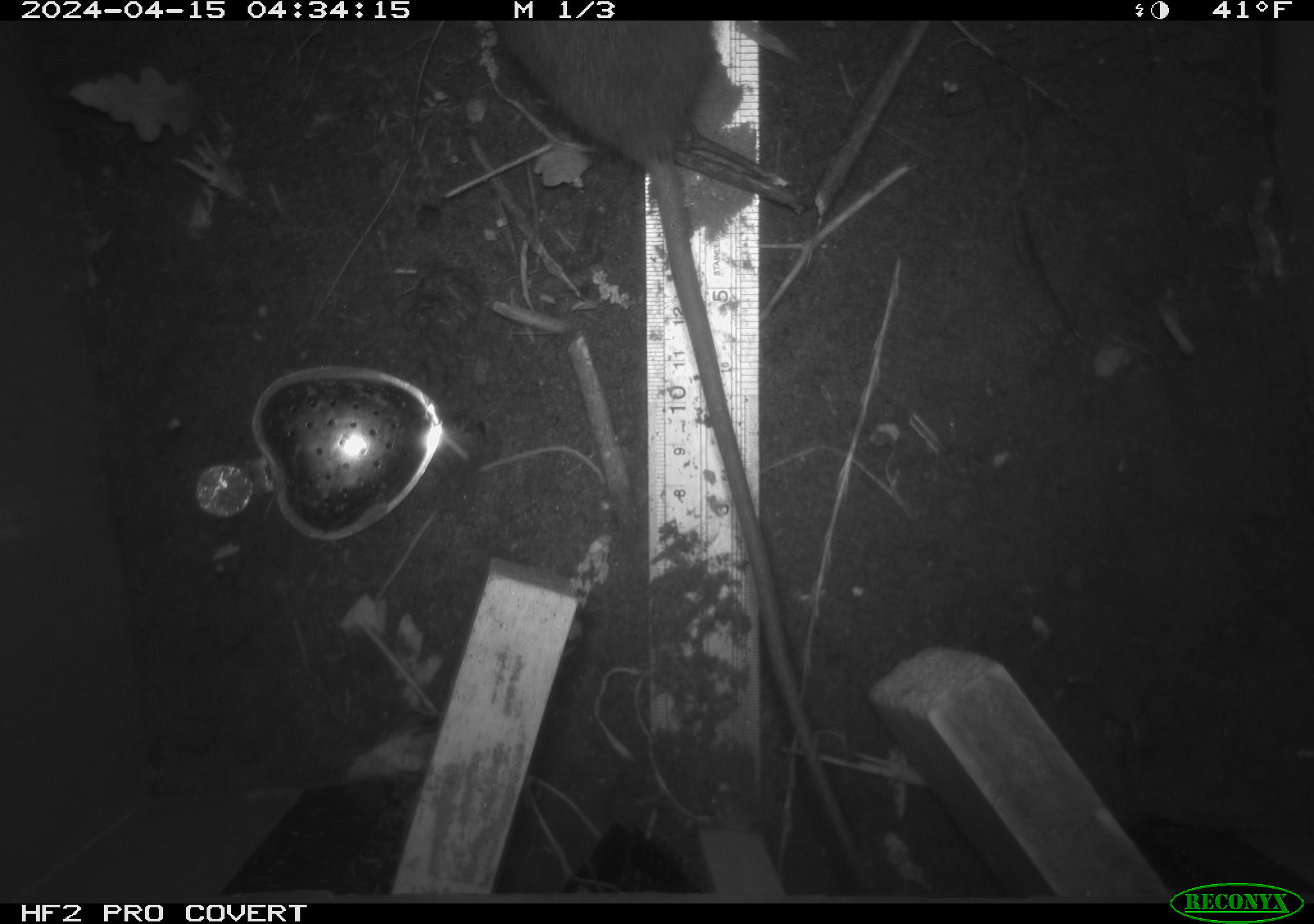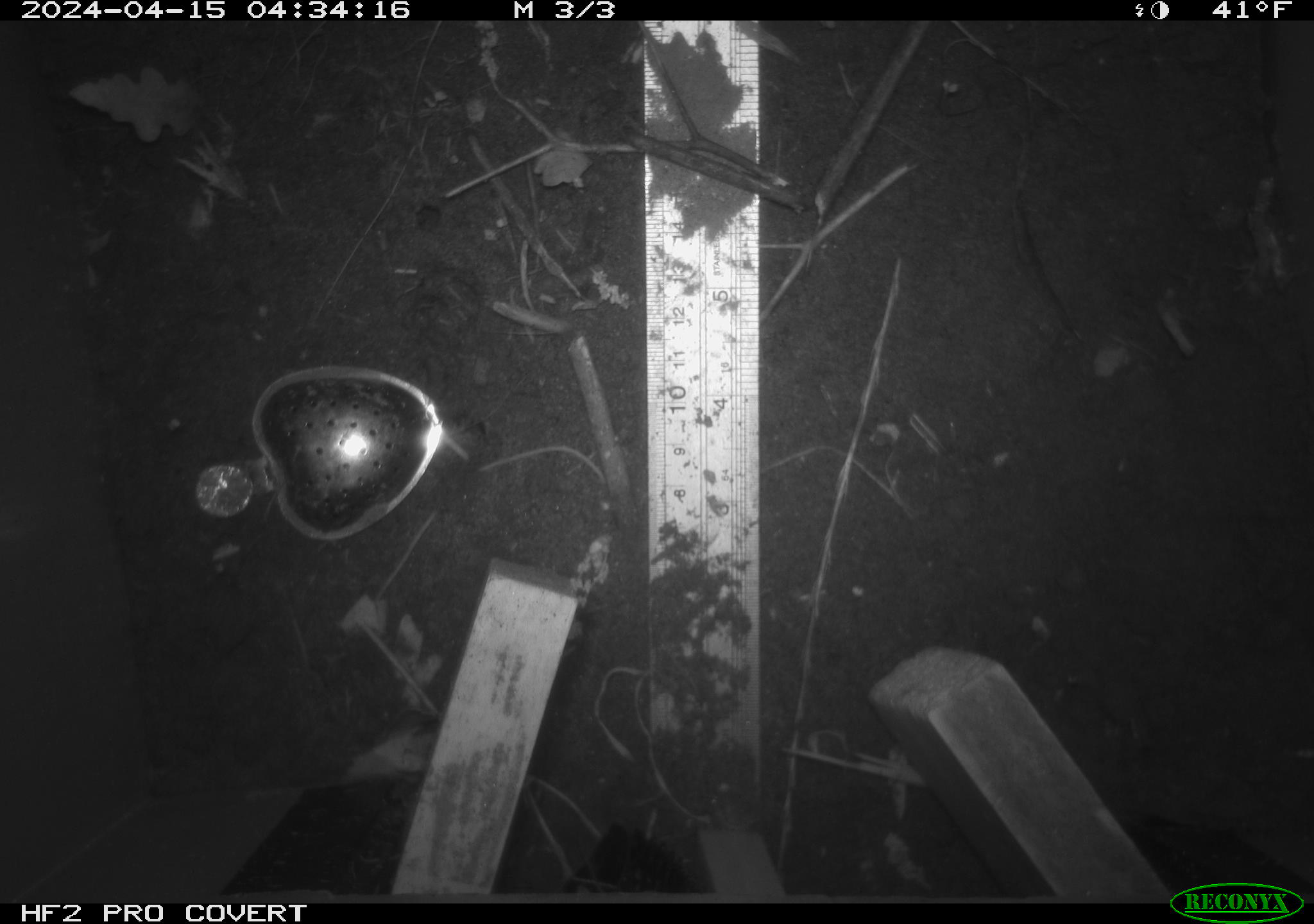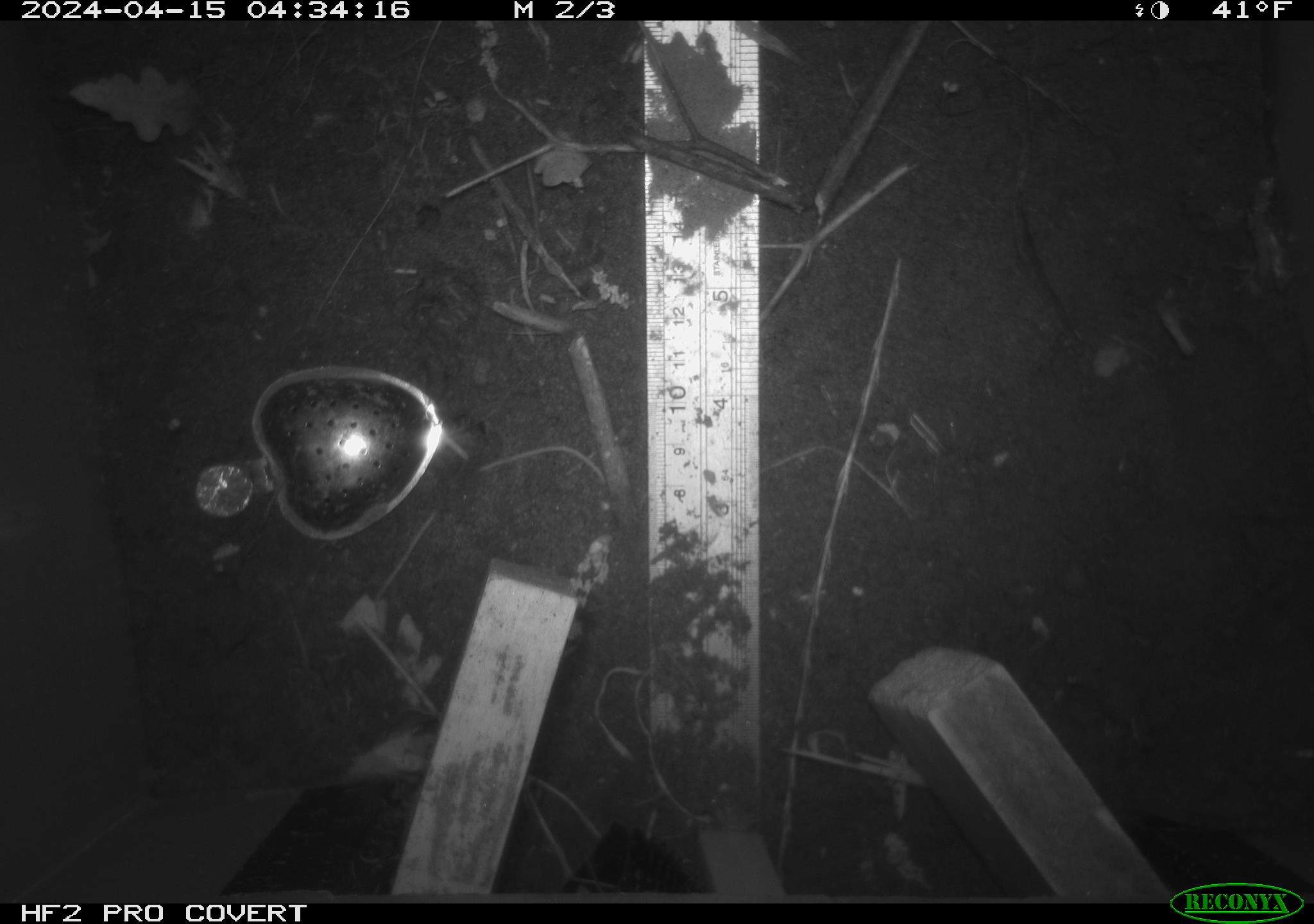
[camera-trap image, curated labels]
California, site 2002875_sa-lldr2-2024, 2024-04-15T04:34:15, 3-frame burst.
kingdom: Animalia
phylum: Chordata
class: Mammalia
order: Rodentia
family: Muridae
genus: Rattus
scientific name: Rattus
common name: rat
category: rattus species